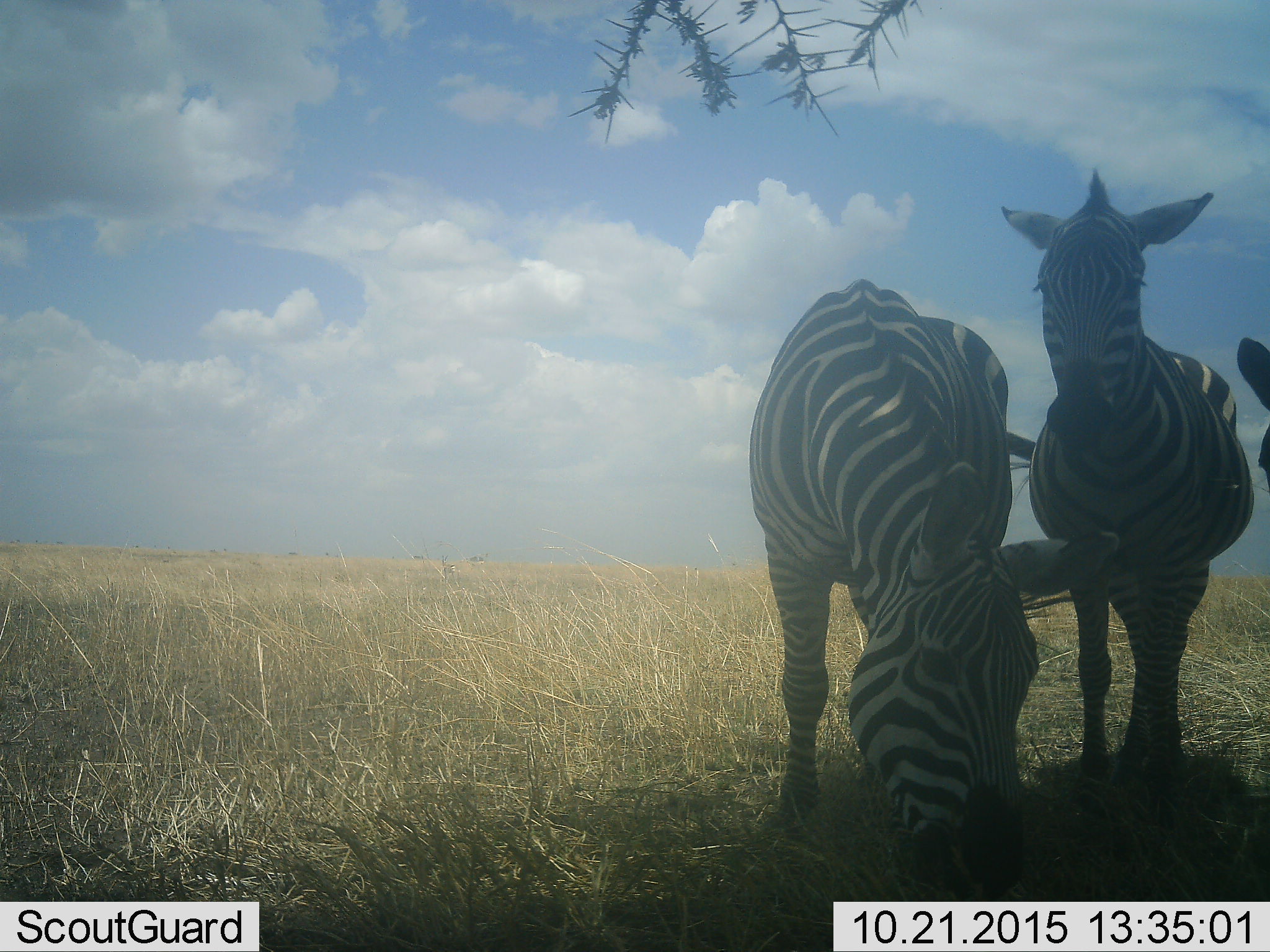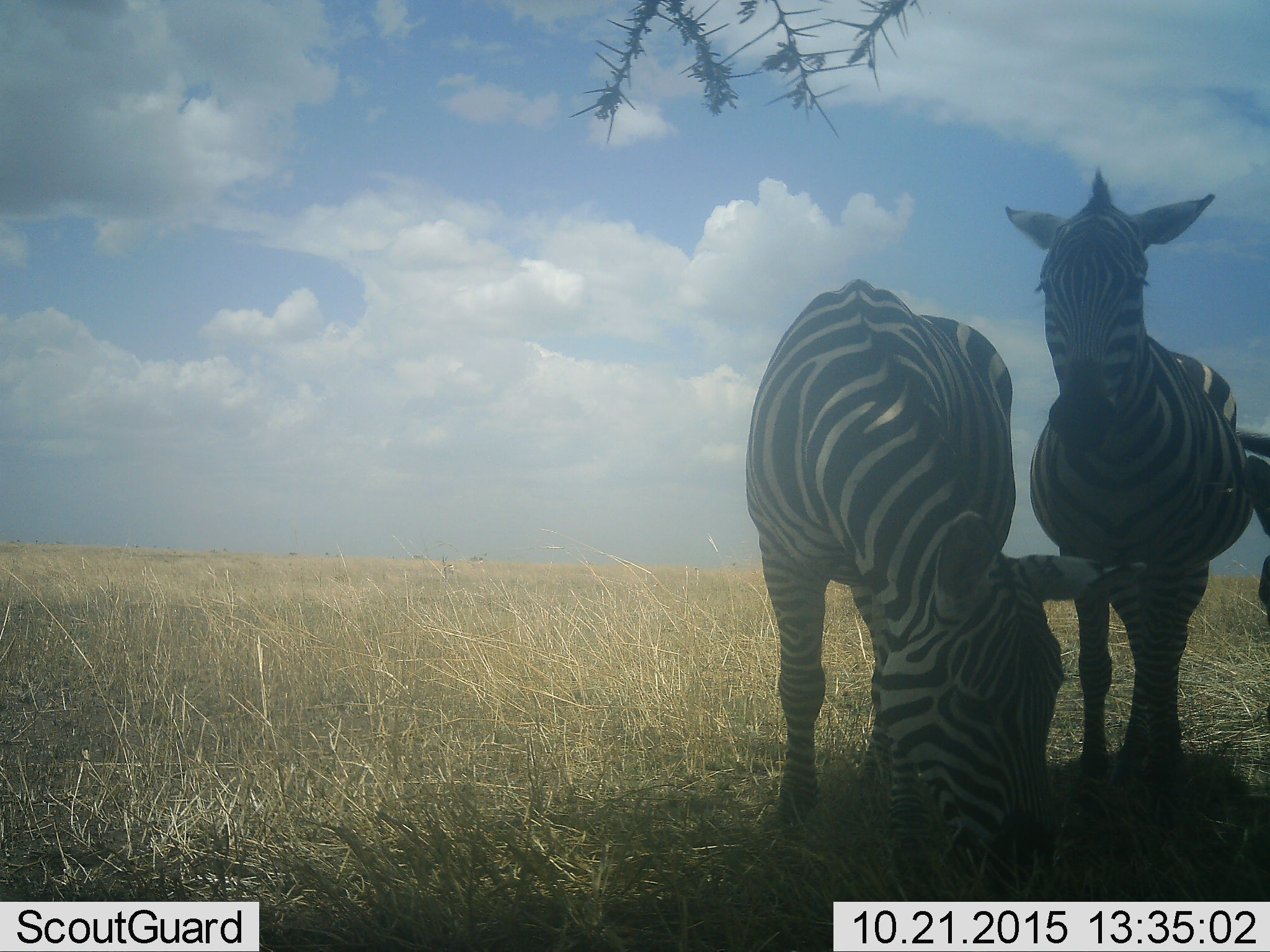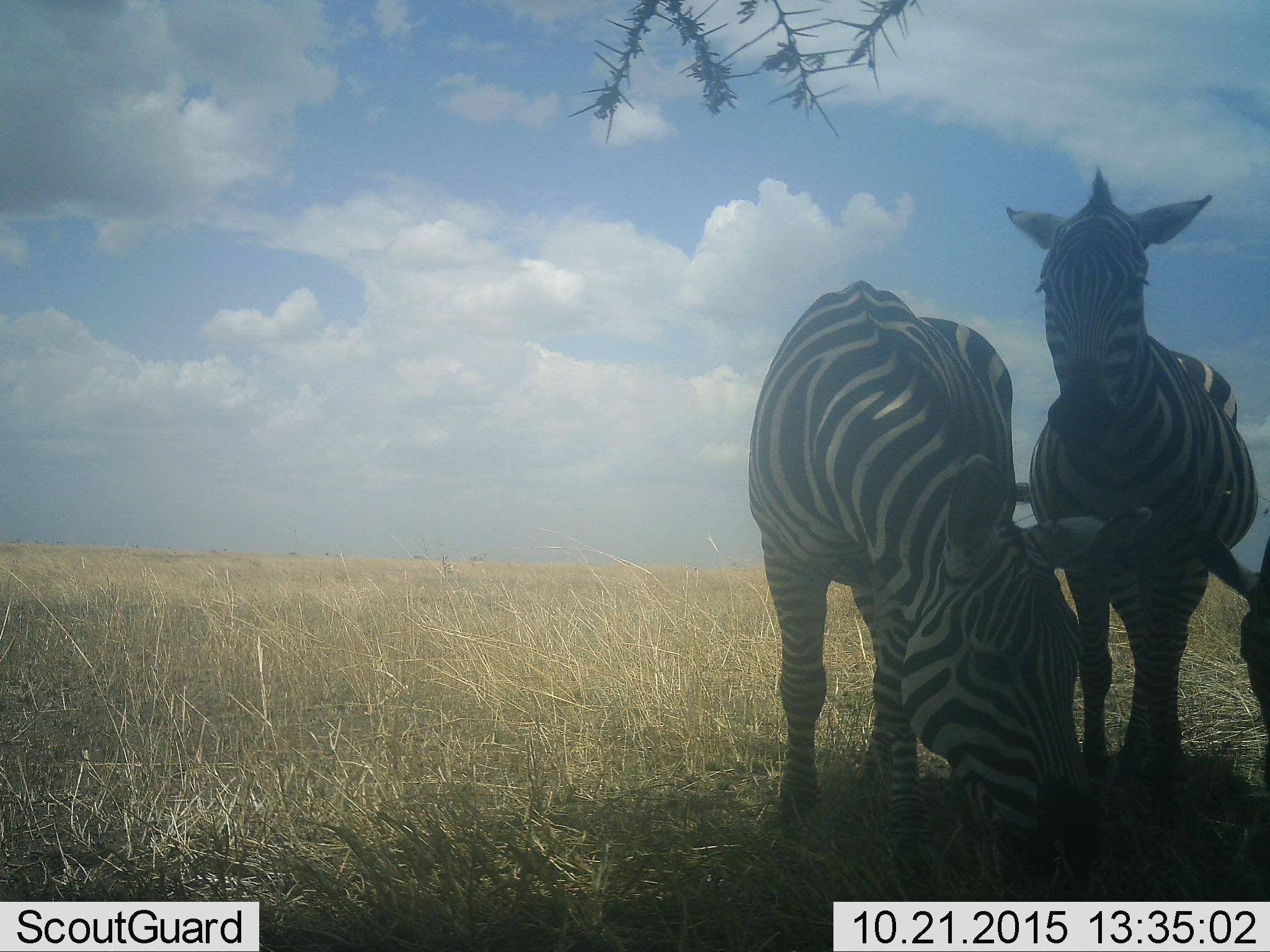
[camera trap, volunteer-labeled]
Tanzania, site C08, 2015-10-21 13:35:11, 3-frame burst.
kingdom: Animalia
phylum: Chordata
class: Mammalia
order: Perissodactyla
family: Equidae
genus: Equus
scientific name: Equus quagga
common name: plains zebra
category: zebra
Zebra (plains zebra) (Equus quagga), count 3. Behavior (volunteer vote fractions): standing 67%, resting 0%, moving 6%, interacting 6%. Young present (vote fraction): 6%. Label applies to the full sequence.